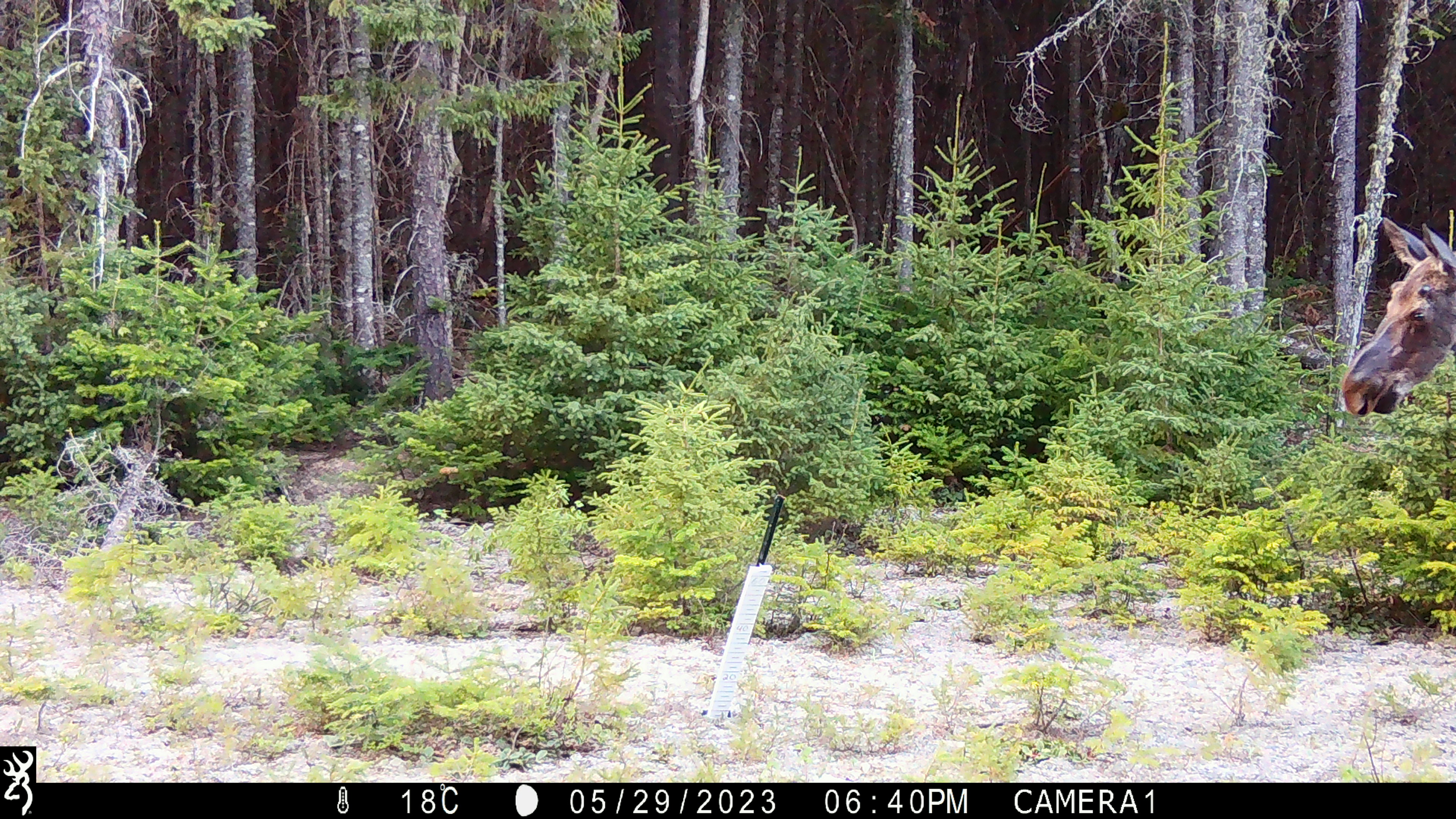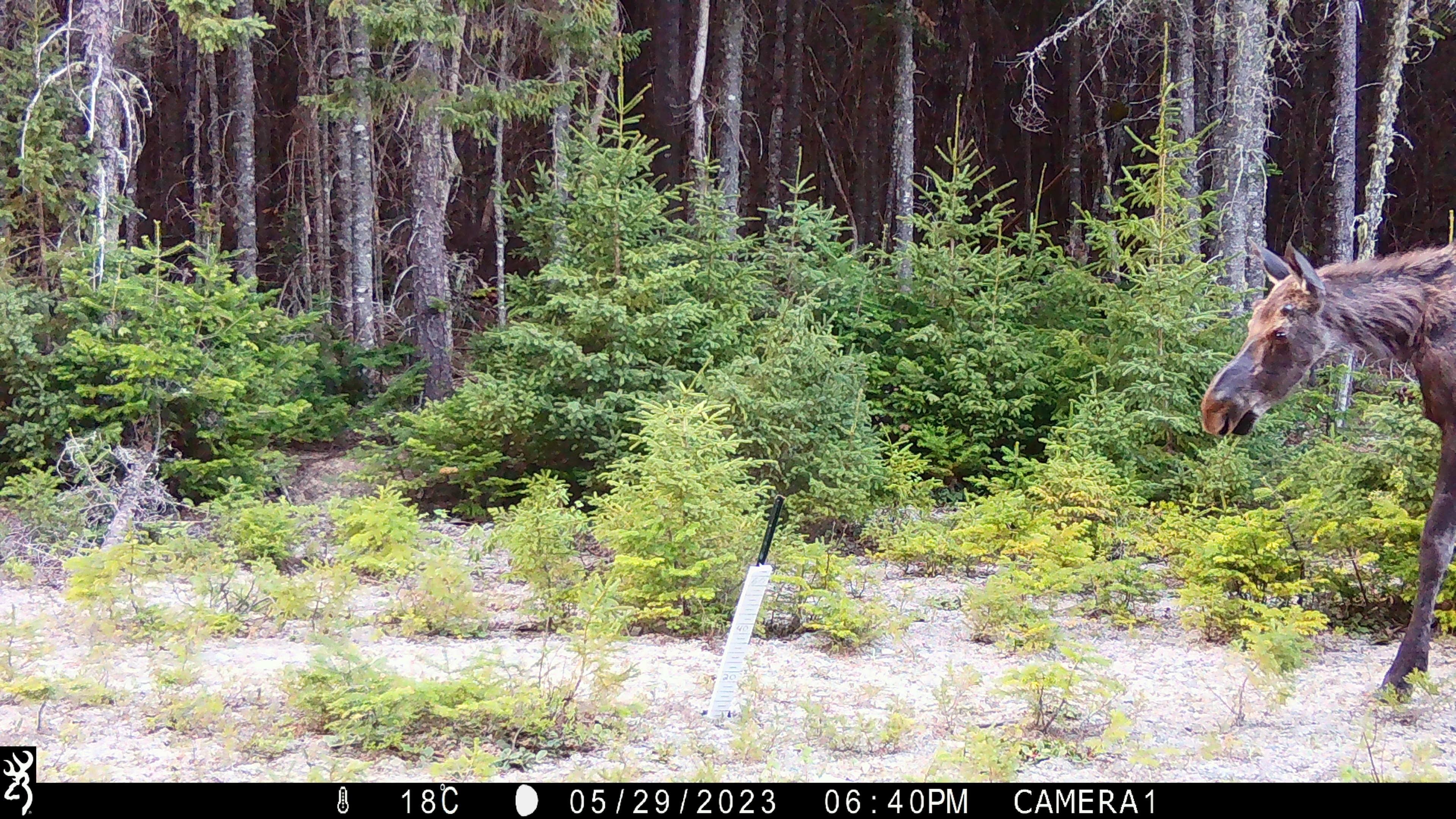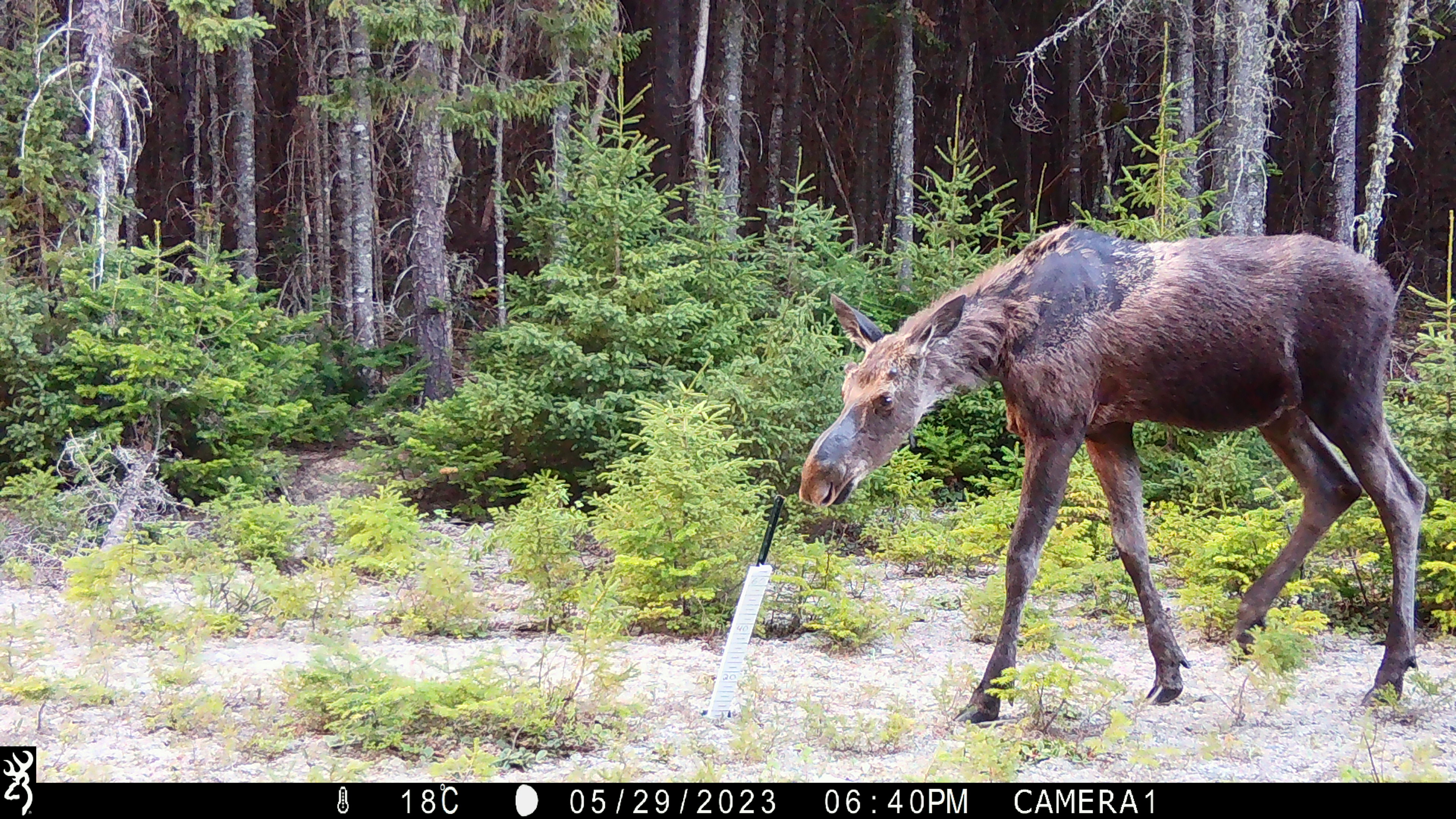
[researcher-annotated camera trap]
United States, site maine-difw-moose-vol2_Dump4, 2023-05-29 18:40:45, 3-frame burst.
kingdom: Animalia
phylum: Chordata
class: Mammalia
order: Artiodactyla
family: Cervidae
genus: Alces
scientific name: Alces alces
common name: moose